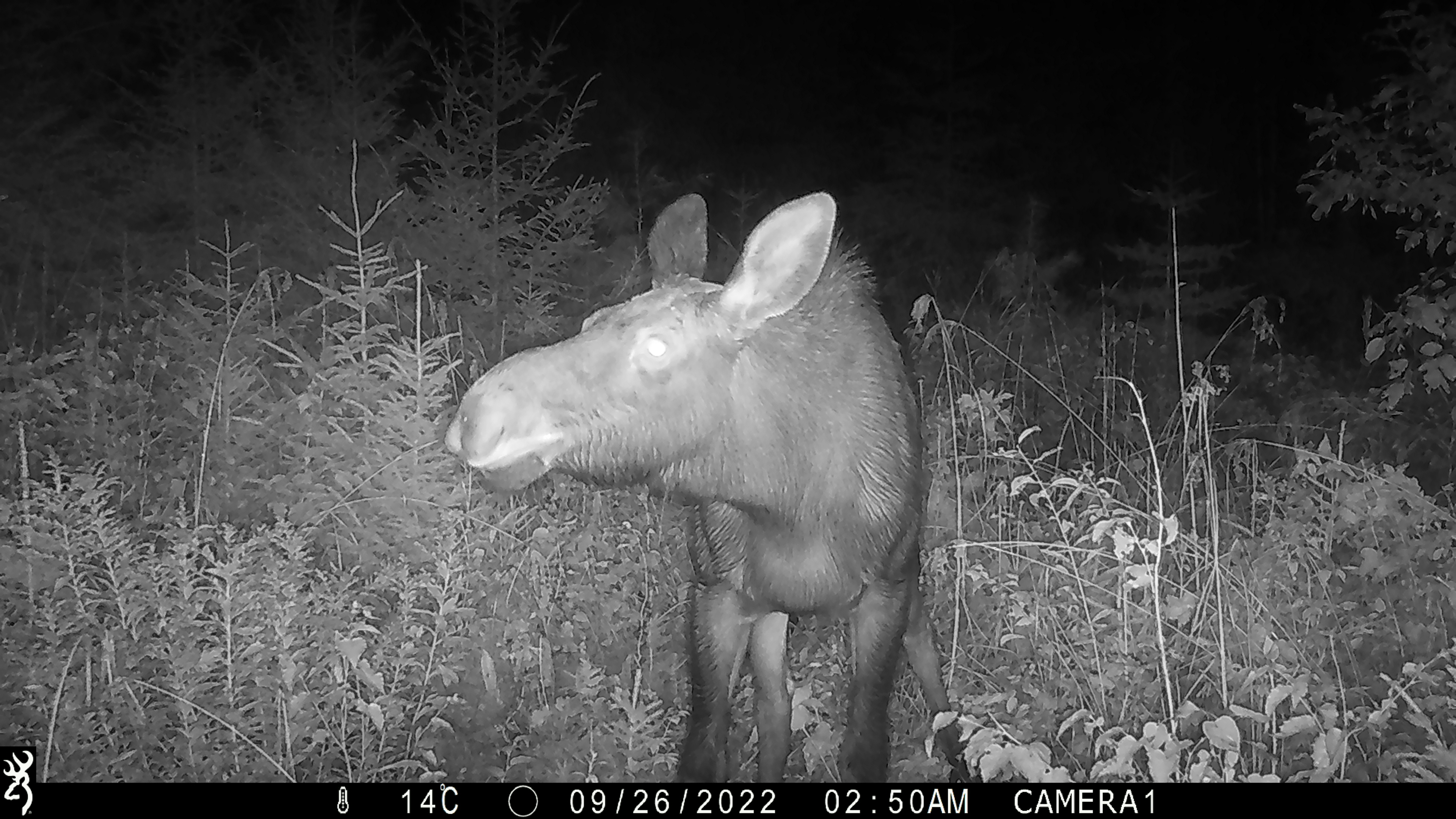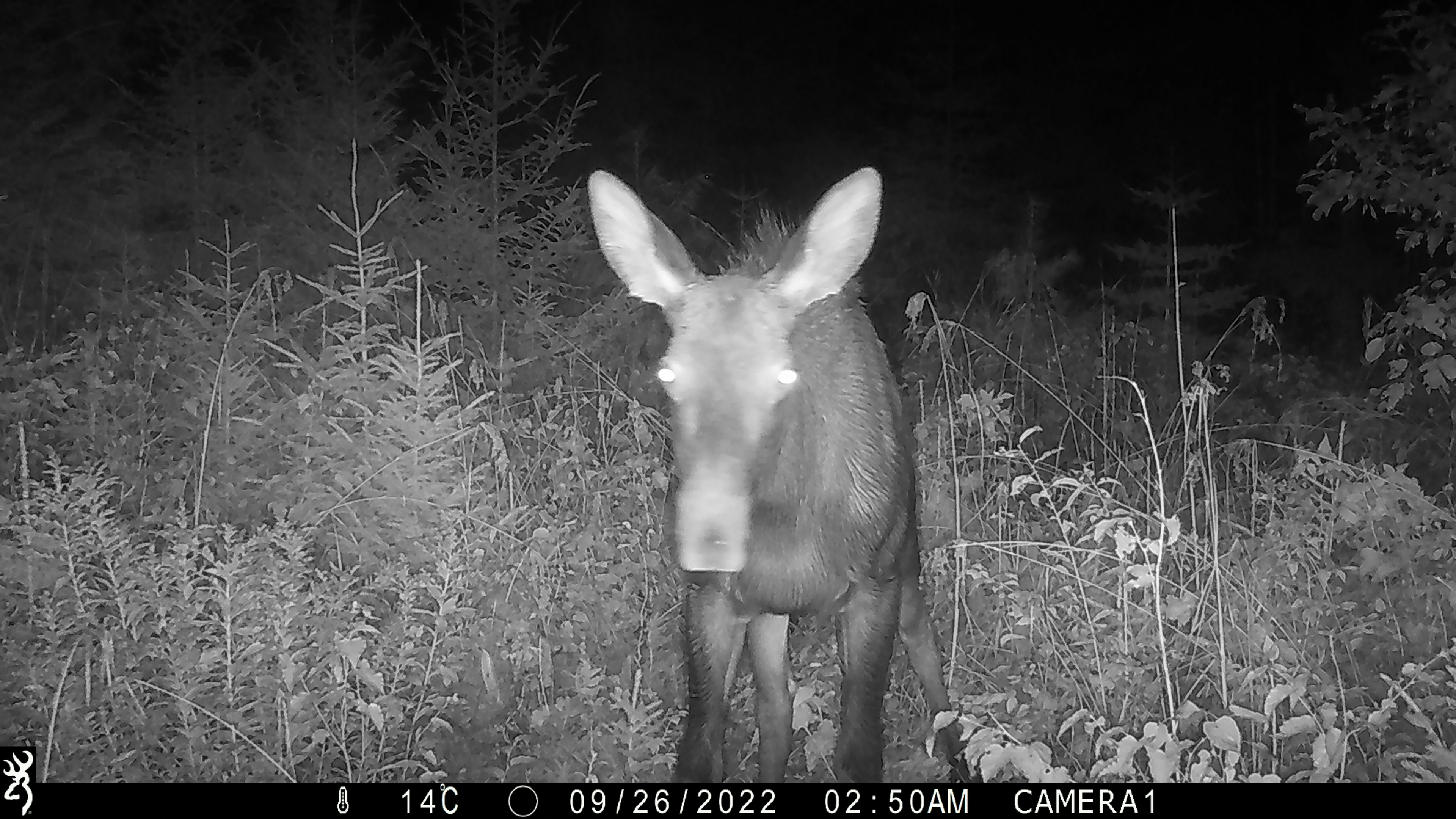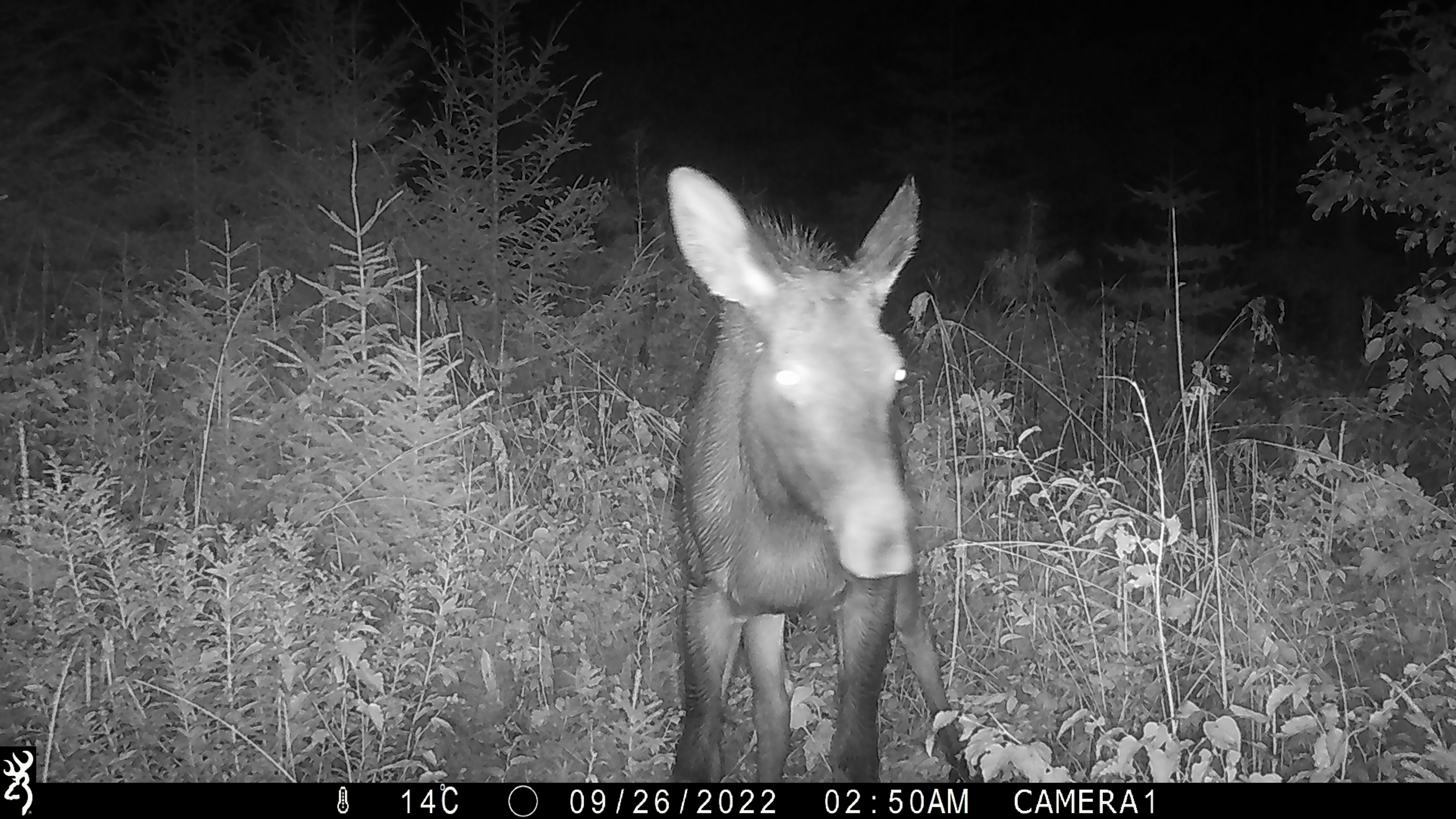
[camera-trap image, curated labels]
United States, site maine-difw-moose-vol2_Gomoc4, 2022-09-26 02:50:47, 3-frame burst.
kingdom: Animalia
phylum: Chordata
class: Mammalia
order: Artiodactyla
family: Cervidae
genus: Alces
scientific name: Alces alces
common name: moose